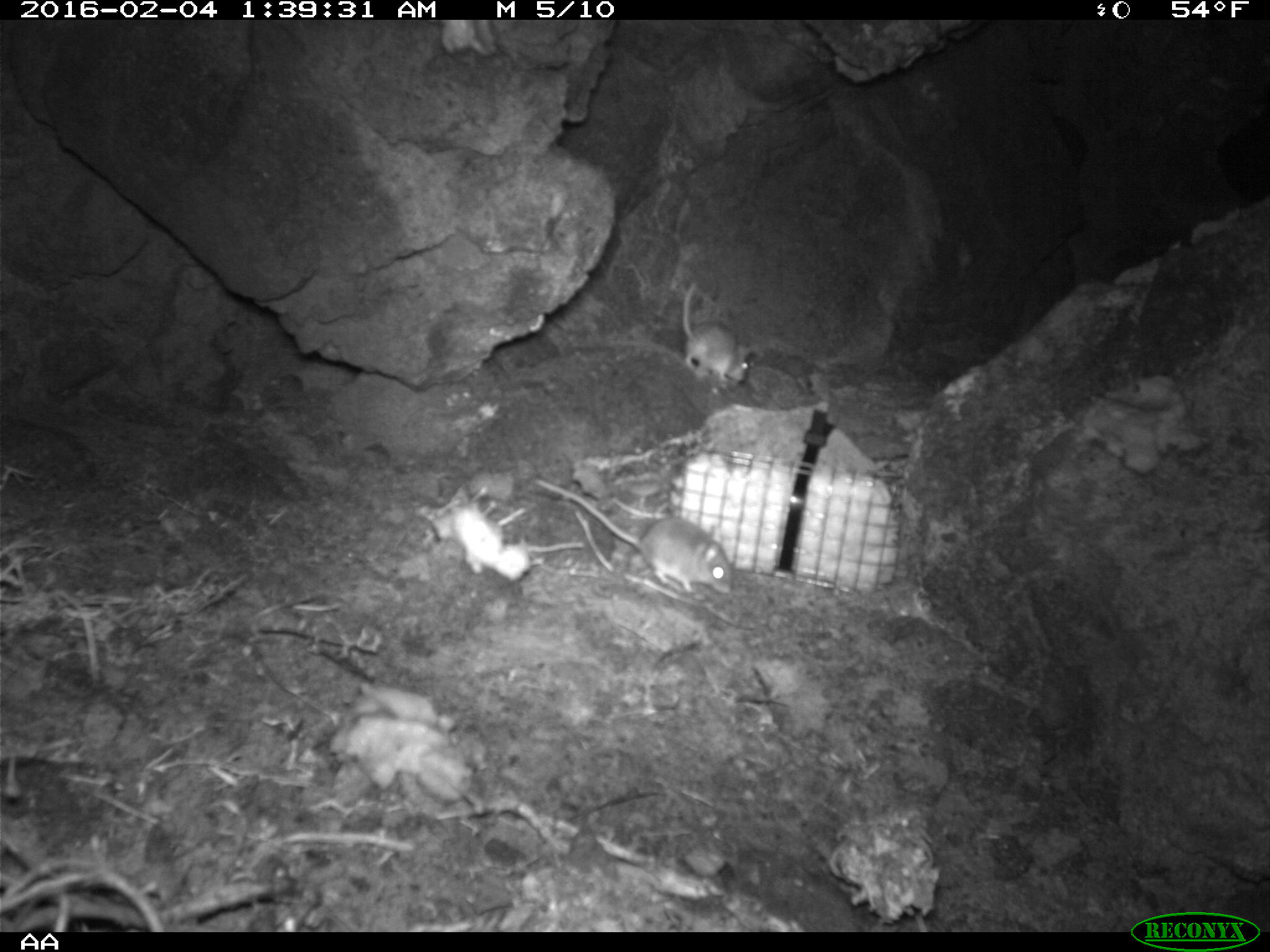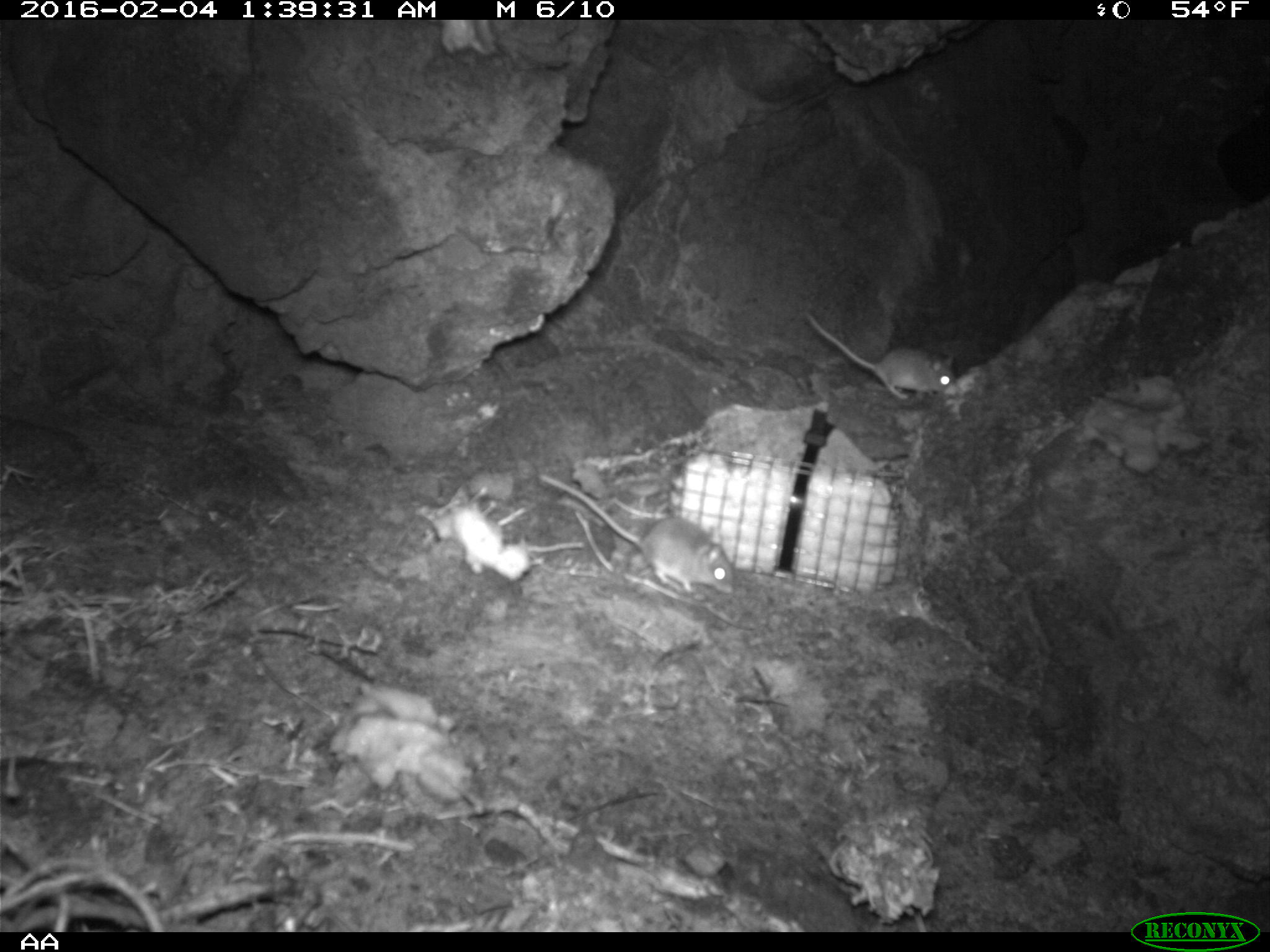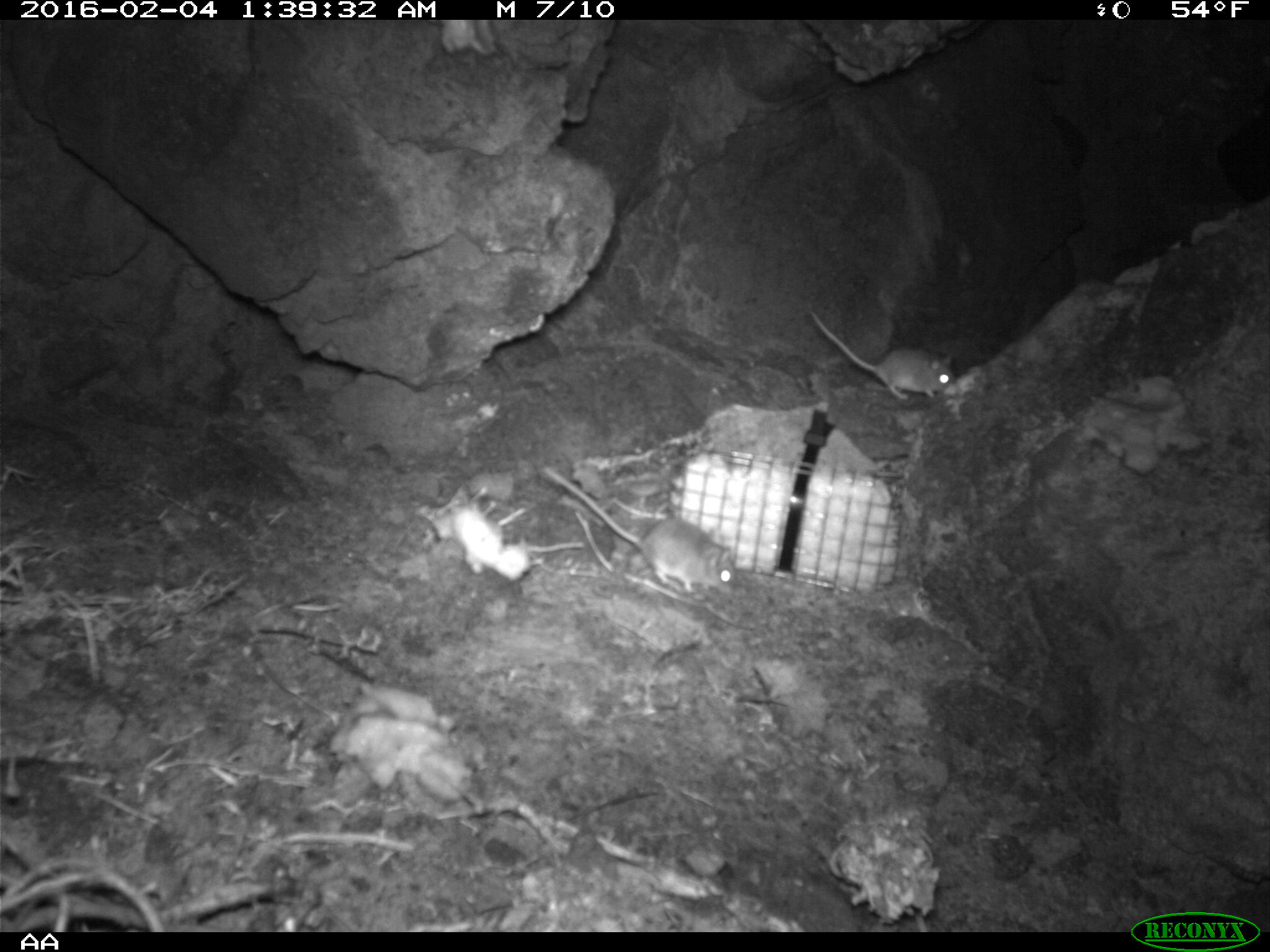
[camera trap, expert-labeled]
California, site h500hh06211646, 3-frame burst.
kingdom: Animalia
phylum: Chordata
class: Mammalia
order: Rodentia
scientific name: Rodentia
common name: rodent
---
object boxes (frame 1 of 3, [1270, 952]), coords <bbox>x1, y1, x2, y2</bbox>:
rodent: <bbox>535, 477, 731, 593</bbox>; <bbox>682, 282, 750, 382</bbox>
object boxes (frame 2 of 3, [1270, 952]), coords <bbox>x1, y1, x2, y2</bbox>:
rodent: <bbox>537, 472, 735, 597</bbox>; <bbox>805, 311, 957, 400</bbox>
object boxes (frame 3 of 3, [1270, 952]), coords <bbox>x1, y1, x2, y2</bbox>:
rodent: <bbox>540, 464, 735, 591</bbox>; <bbox>812, 311, 954, 400</bbox>